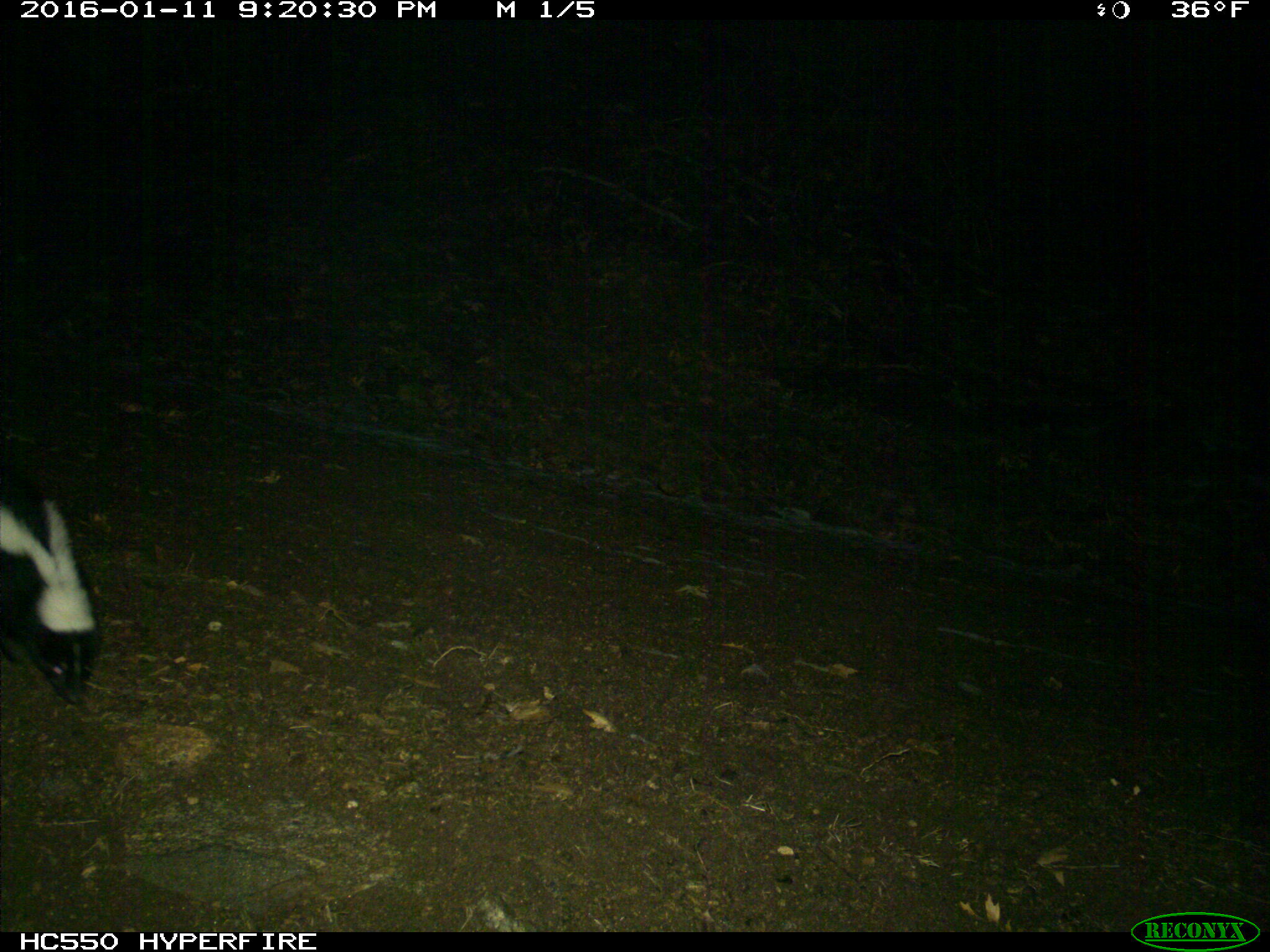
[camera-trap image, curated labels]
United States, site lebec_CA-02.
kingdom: Animalia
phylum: Chordata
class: Mammalia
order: Carnivora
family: Mephitidae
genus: Mephitis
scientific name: Mephitis mephitis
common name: striped skunk